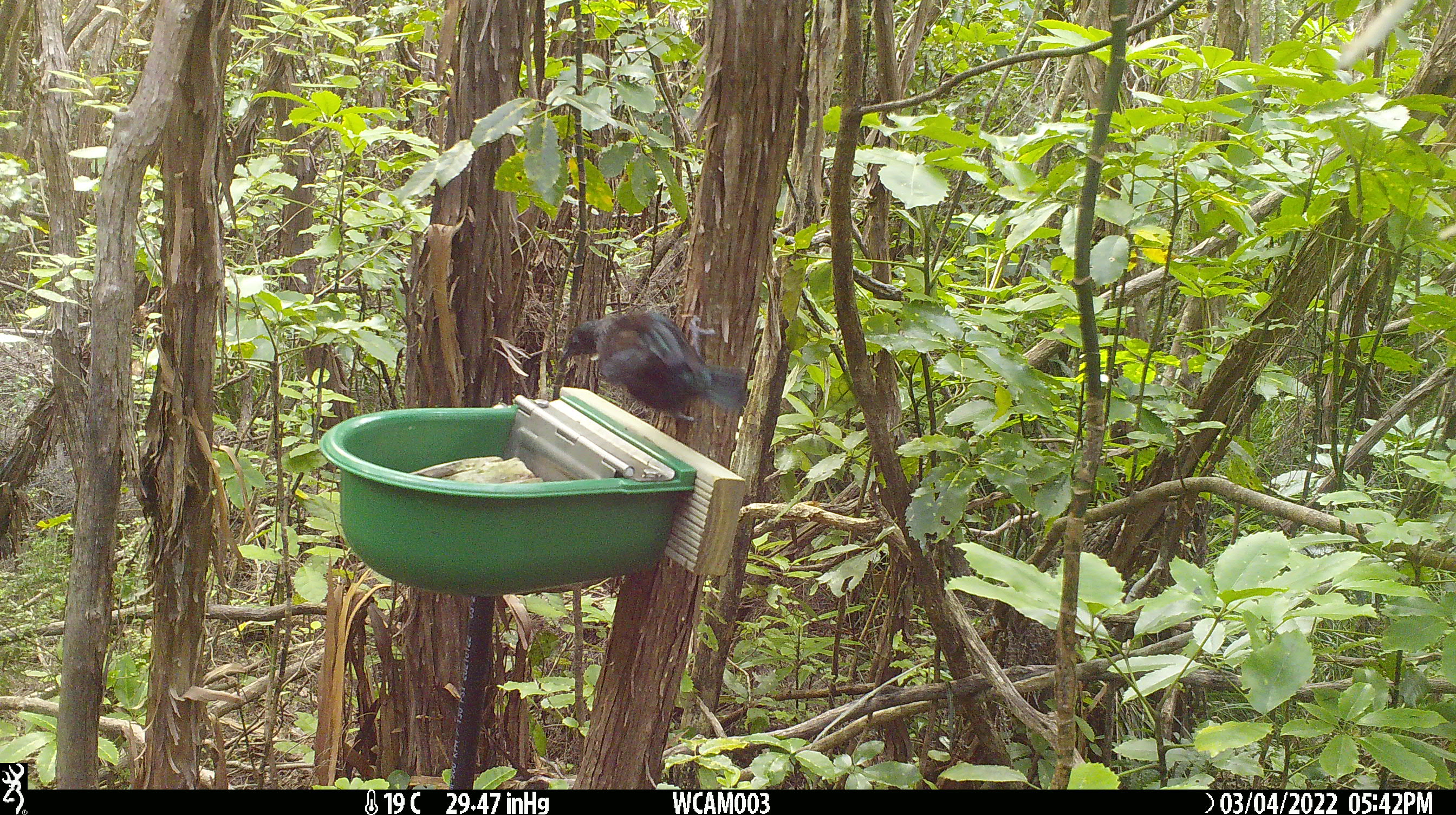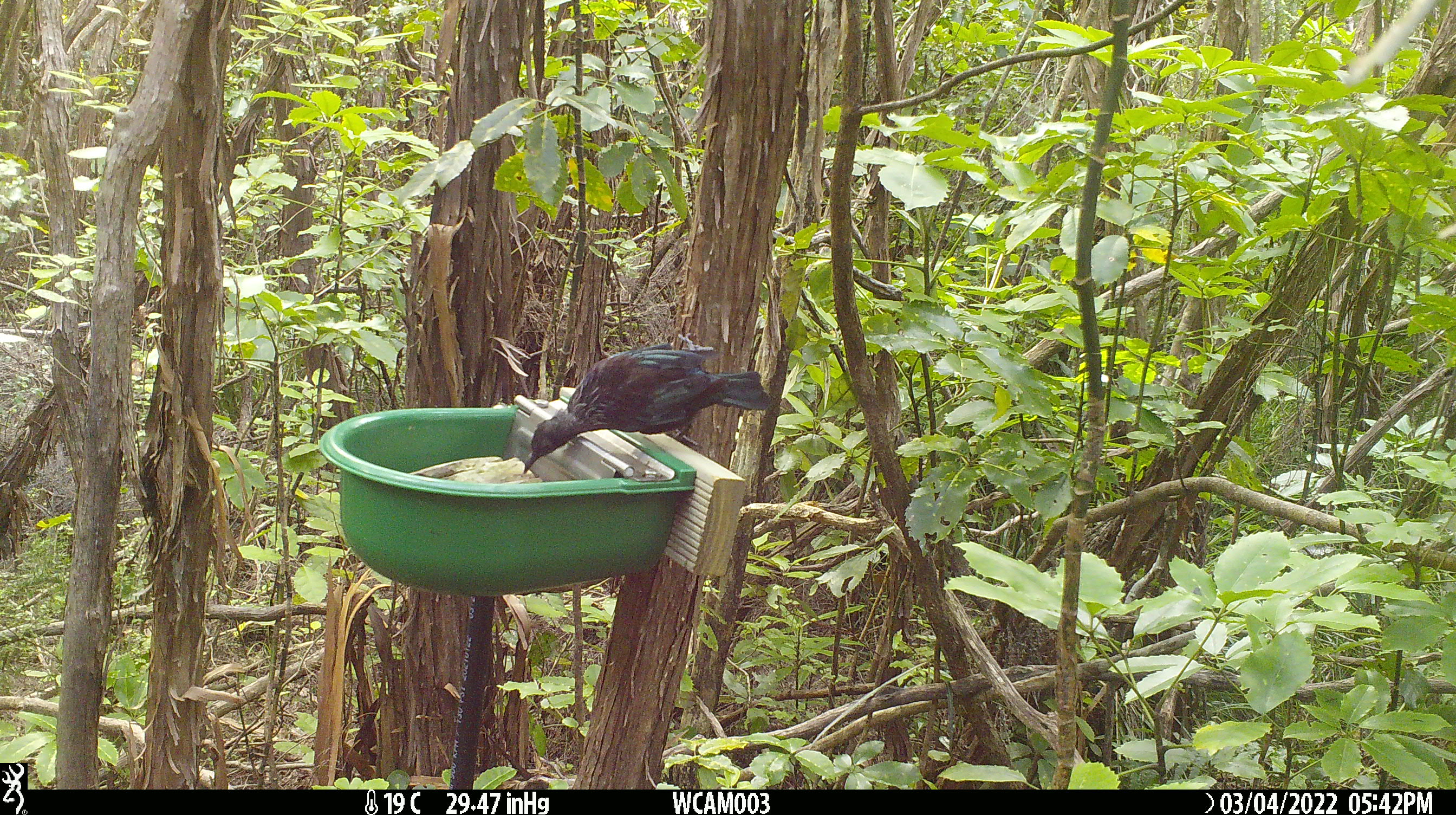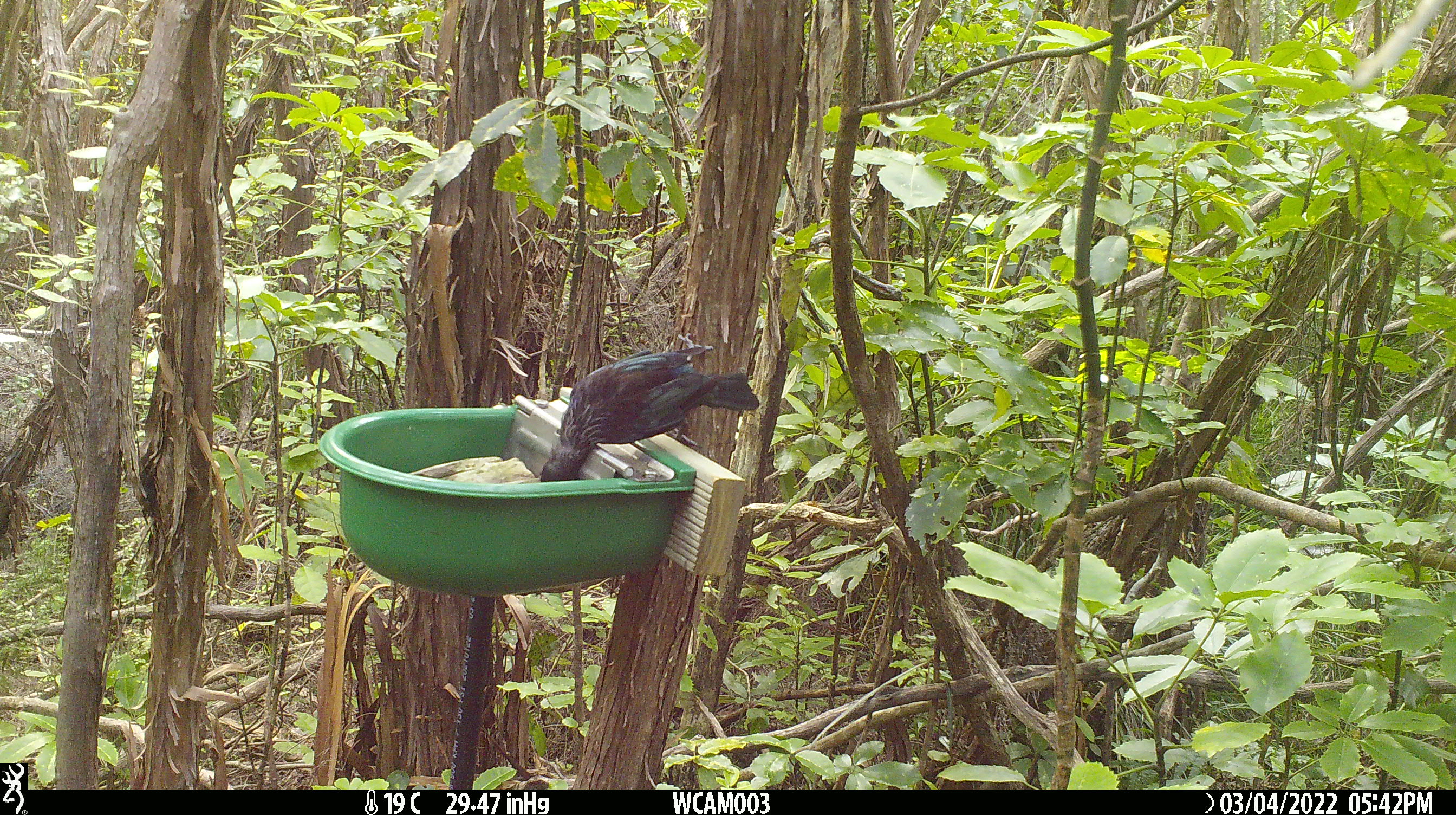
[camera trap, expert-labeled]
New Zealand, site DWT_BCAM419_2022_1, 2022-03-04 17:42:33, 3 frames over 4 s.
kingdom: Animalia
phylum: Chordata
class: Aves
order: Passeriformes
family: Meliphagidae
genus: Prosthemadera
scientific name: Prosthemadera novaeseelandiae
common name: tui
Tui (Prosthemadera novaeseelandiae).